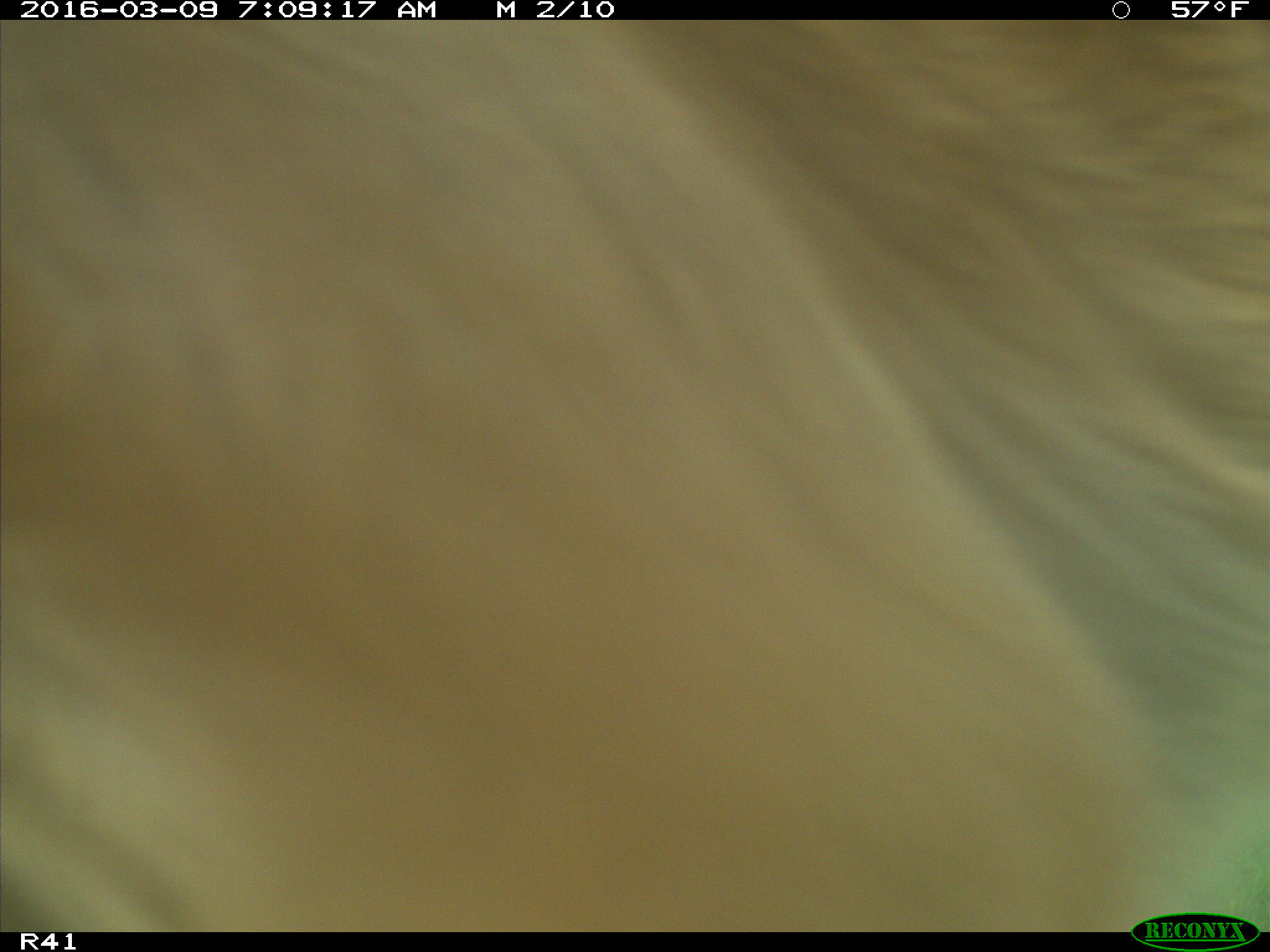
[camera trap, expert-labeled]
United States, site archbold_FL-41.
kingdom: Animalia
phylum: Chordata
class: Mammalia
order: Artiodactyla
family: Bovidae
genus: Bos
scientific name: Bos taurus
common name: domestic cow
Bos taurus (domestic cow).